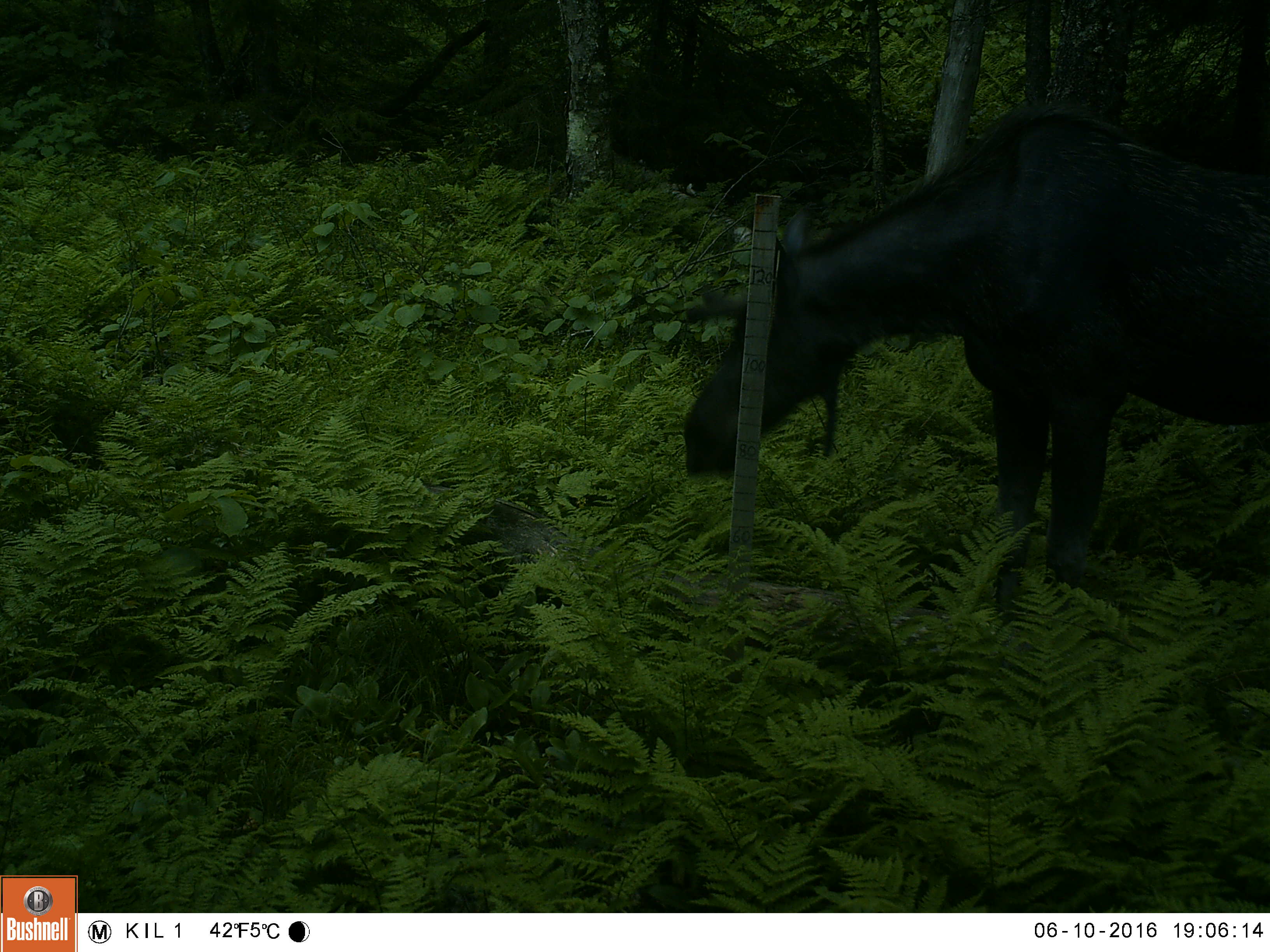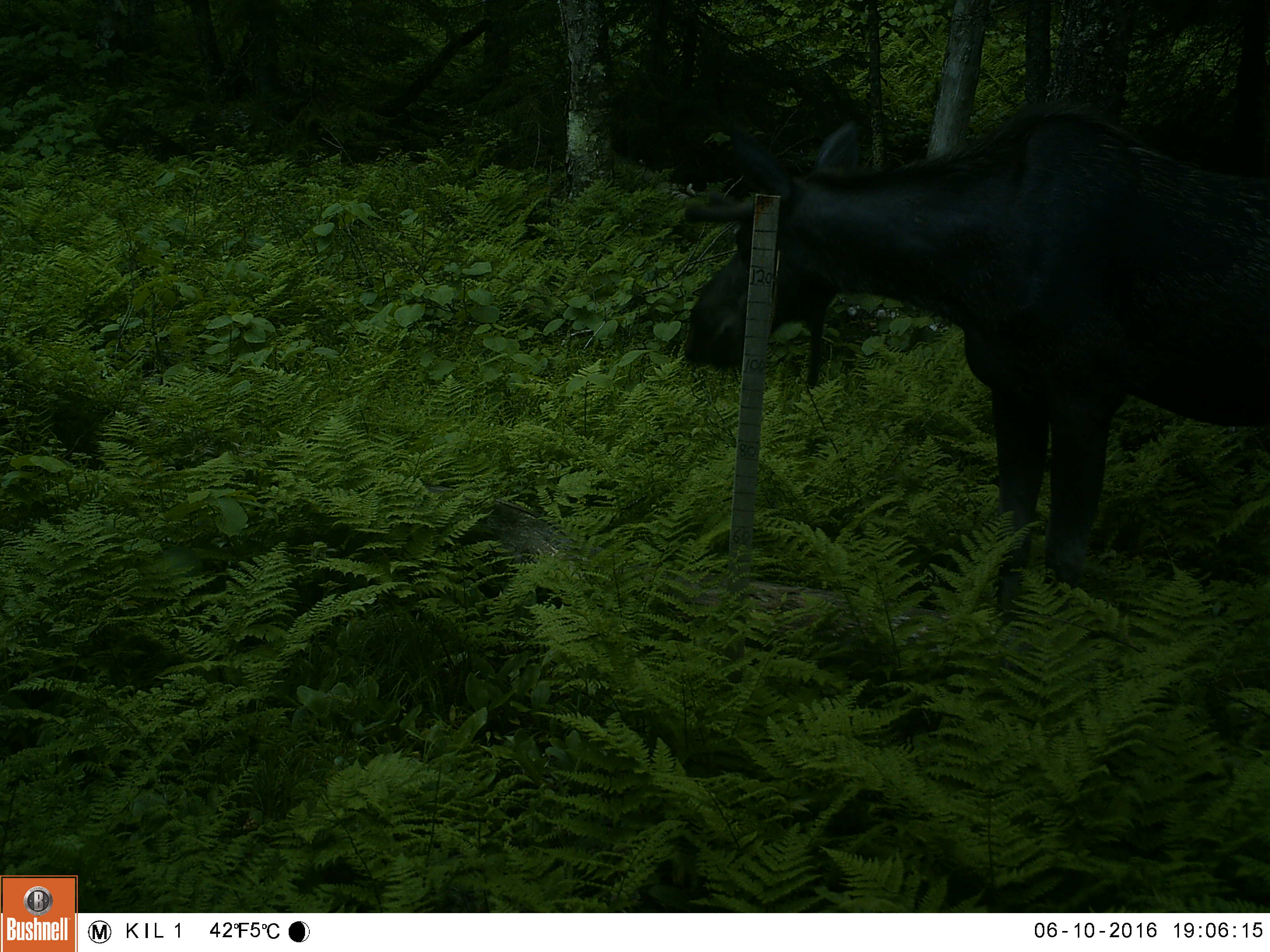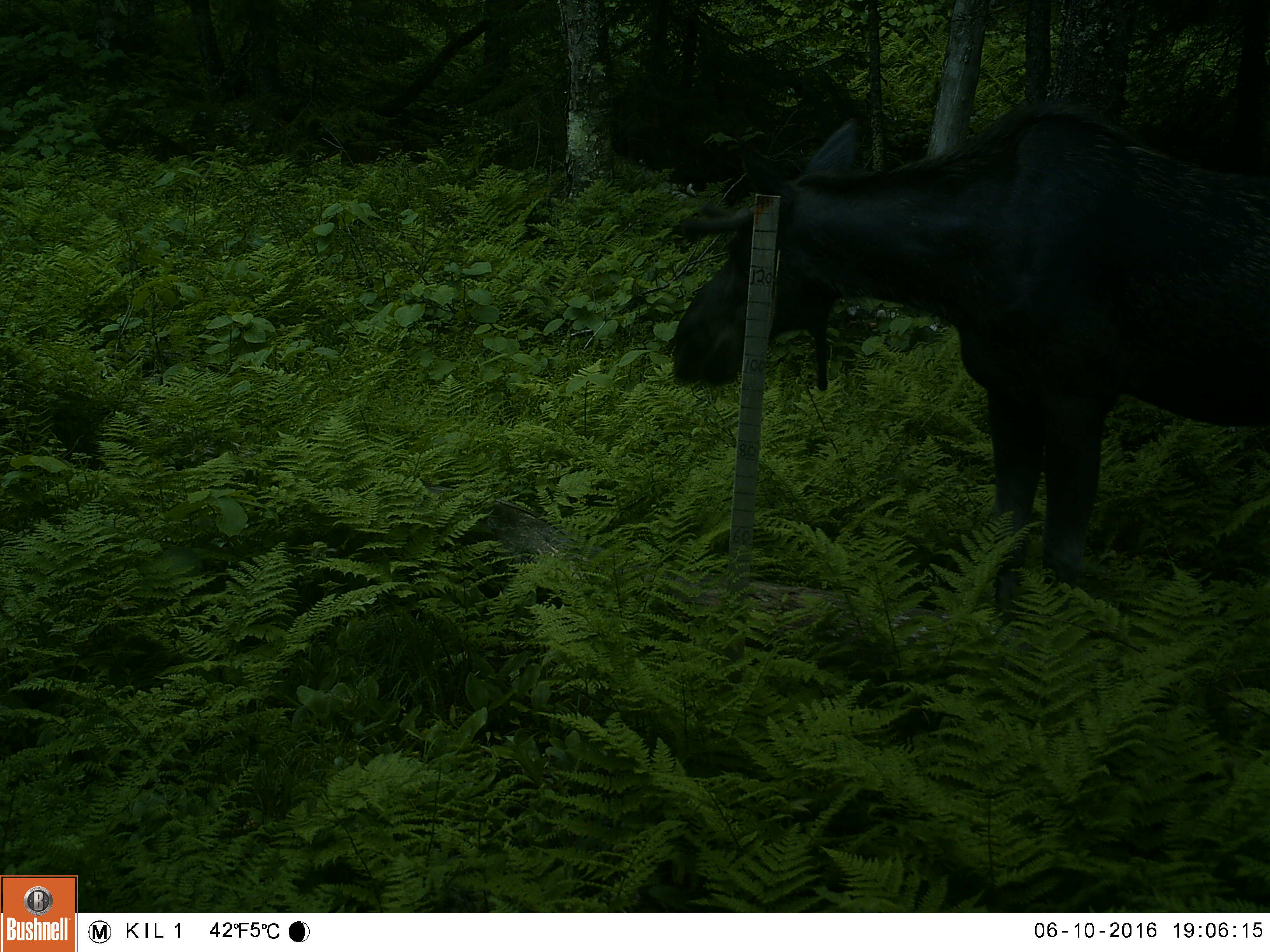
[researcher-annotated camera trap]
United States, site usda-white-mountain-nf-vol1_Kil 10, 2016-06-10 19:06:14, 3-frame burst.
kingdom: Animalia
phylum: Chordata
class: Mammalia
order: Artiodactyla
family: Cervidae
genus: Alces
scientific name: Alces alces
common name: moose